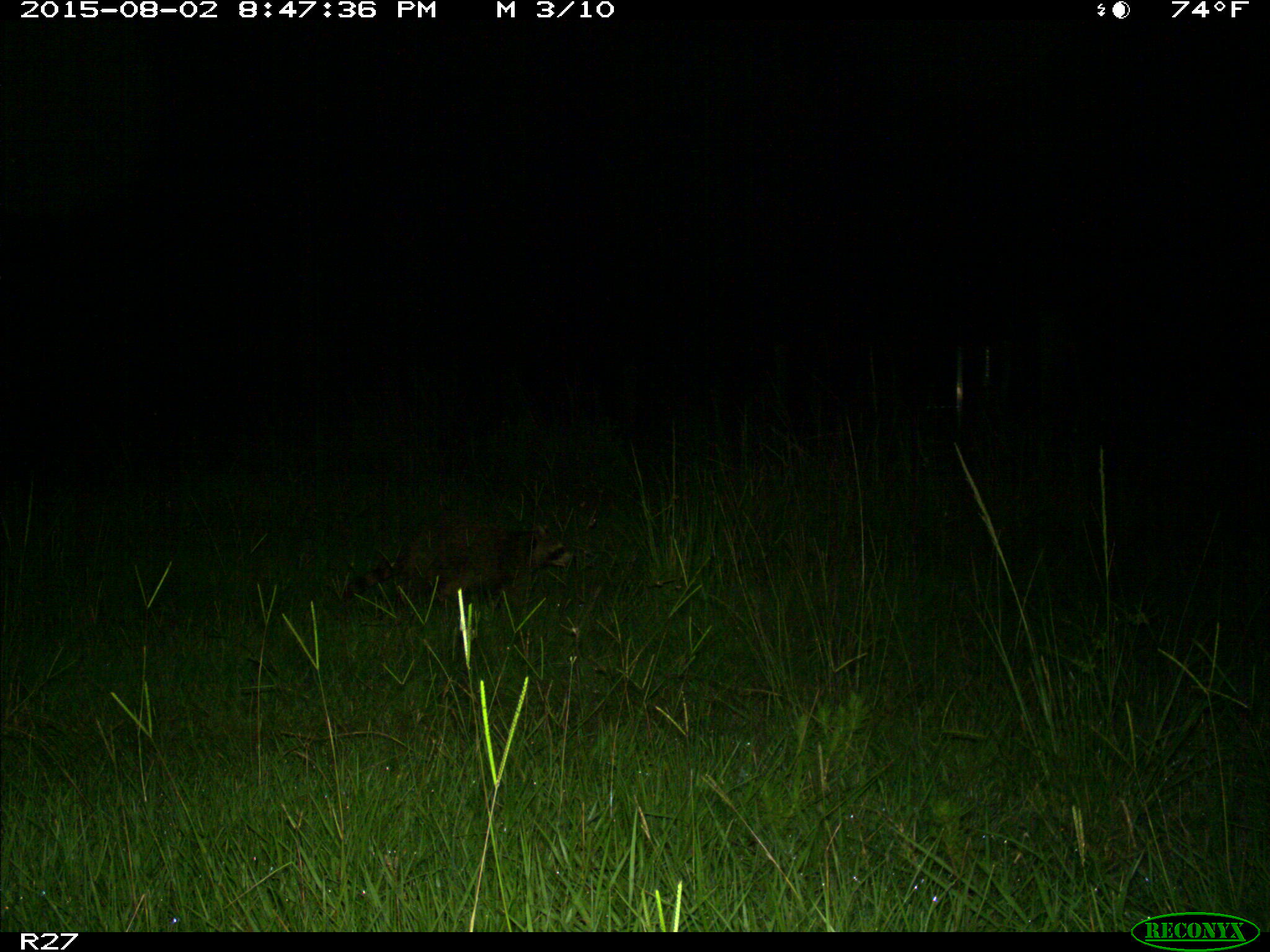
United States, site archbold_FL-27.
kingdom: Animalia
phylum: Chordata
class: Mammalia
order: Carnivora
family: Procyonidae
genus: Procyon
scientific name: Procyon lotor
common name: common raccoon